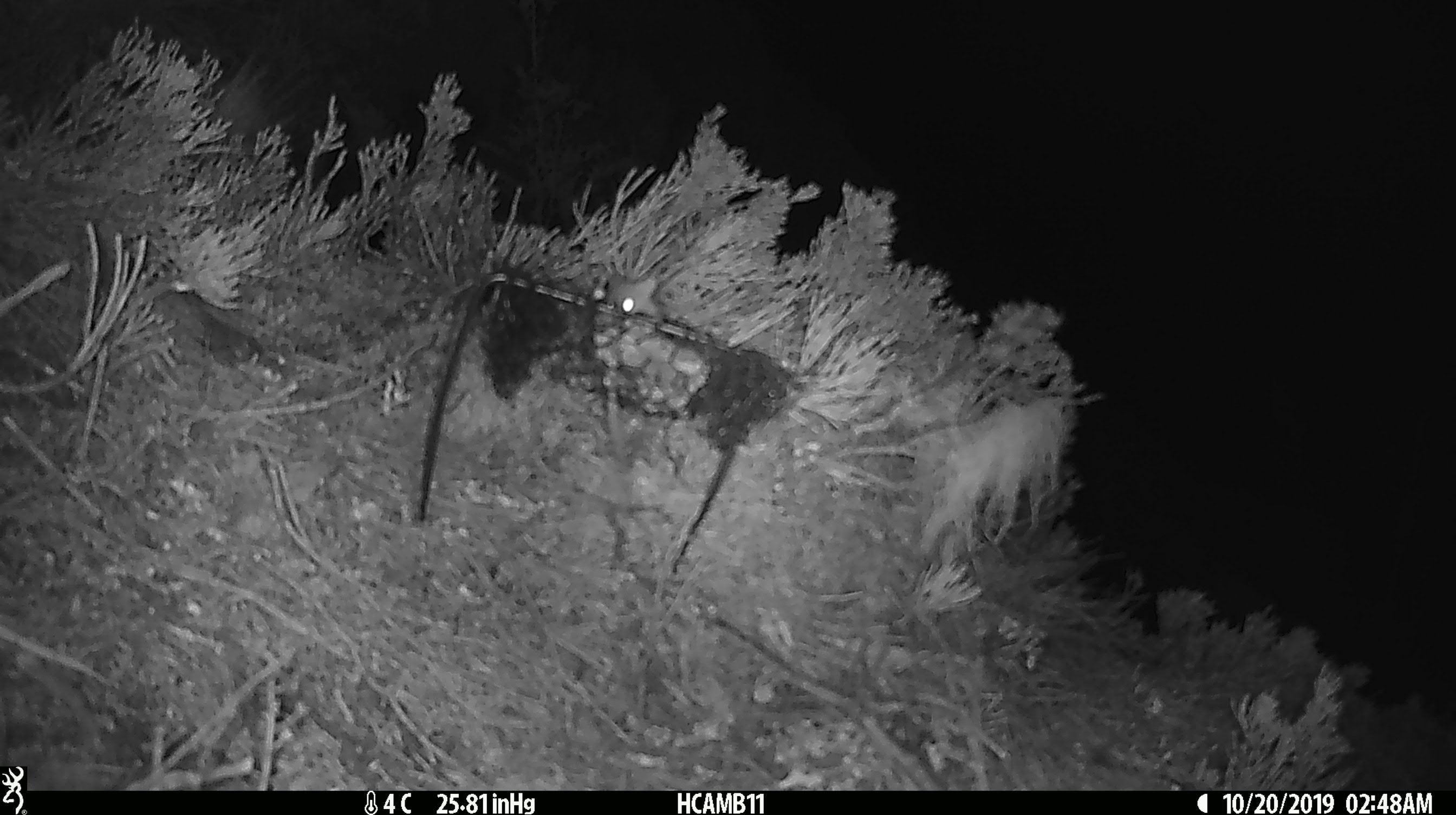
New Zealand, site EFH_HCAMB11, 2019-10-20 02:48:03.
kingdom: Animalia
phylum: Chordata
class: Mammalia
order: Rodentia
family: Muridae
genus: Mus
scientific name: Mus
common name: mouse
Mouse (Mus).